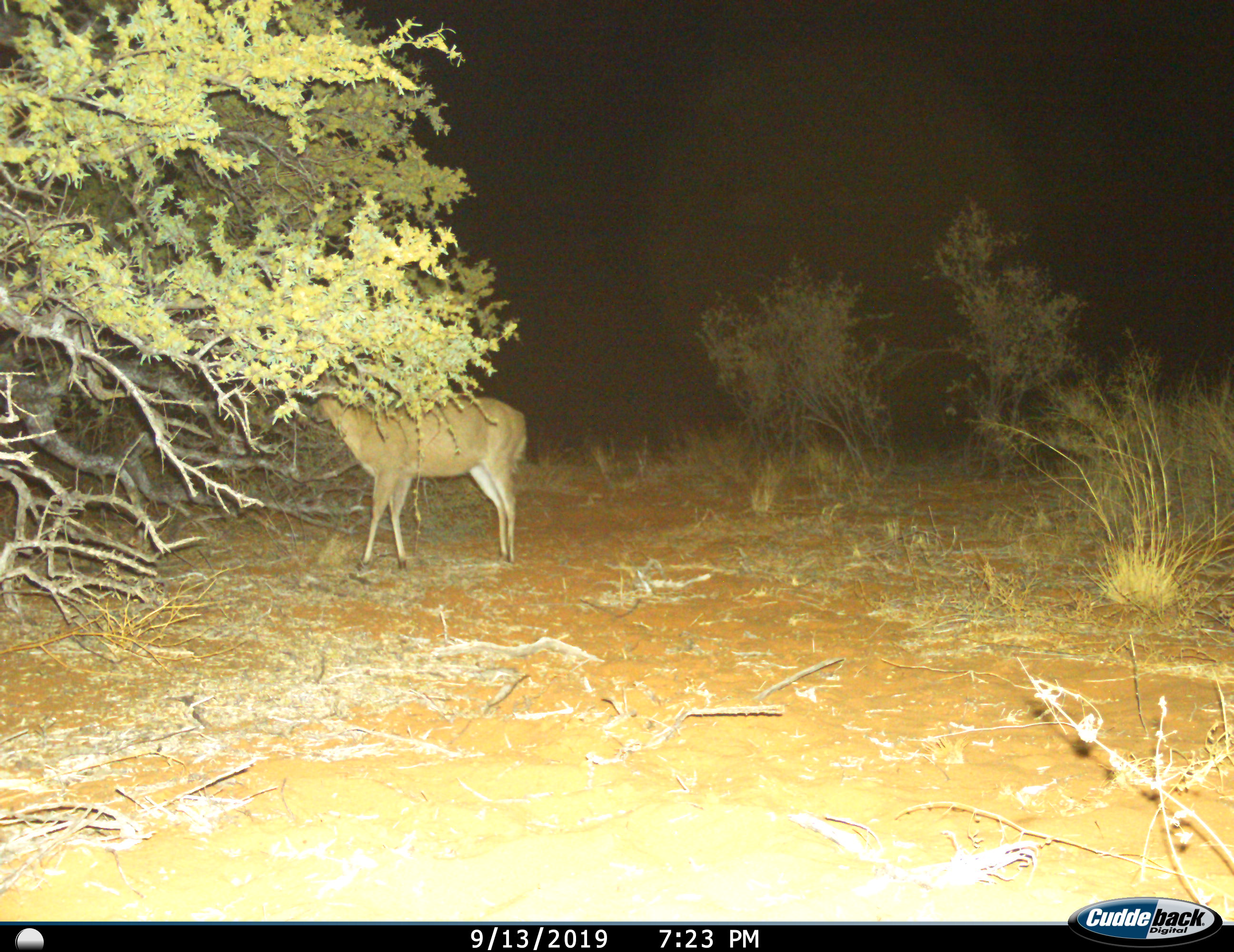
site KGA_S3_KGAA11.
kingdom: Animalia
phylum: Chordata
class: Mammalia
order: Artiodactyla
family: Bovidae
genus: Sylvicapra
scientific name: Sylvicapra grimmia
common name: common duiker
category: duikercommongrey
Duikercommongrey (common duiker) (Sylvicapra grimmia), count 1. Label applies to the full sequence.